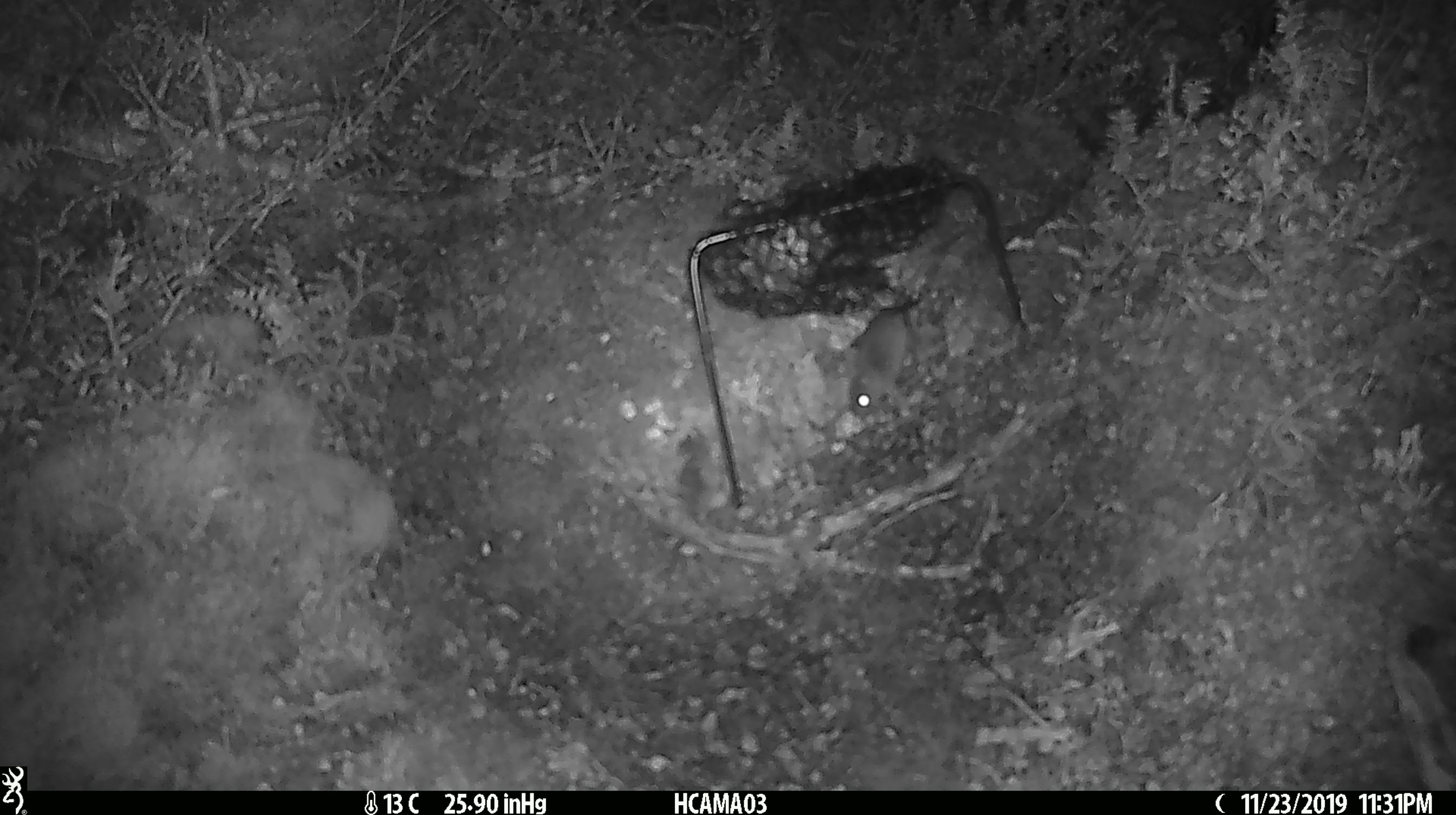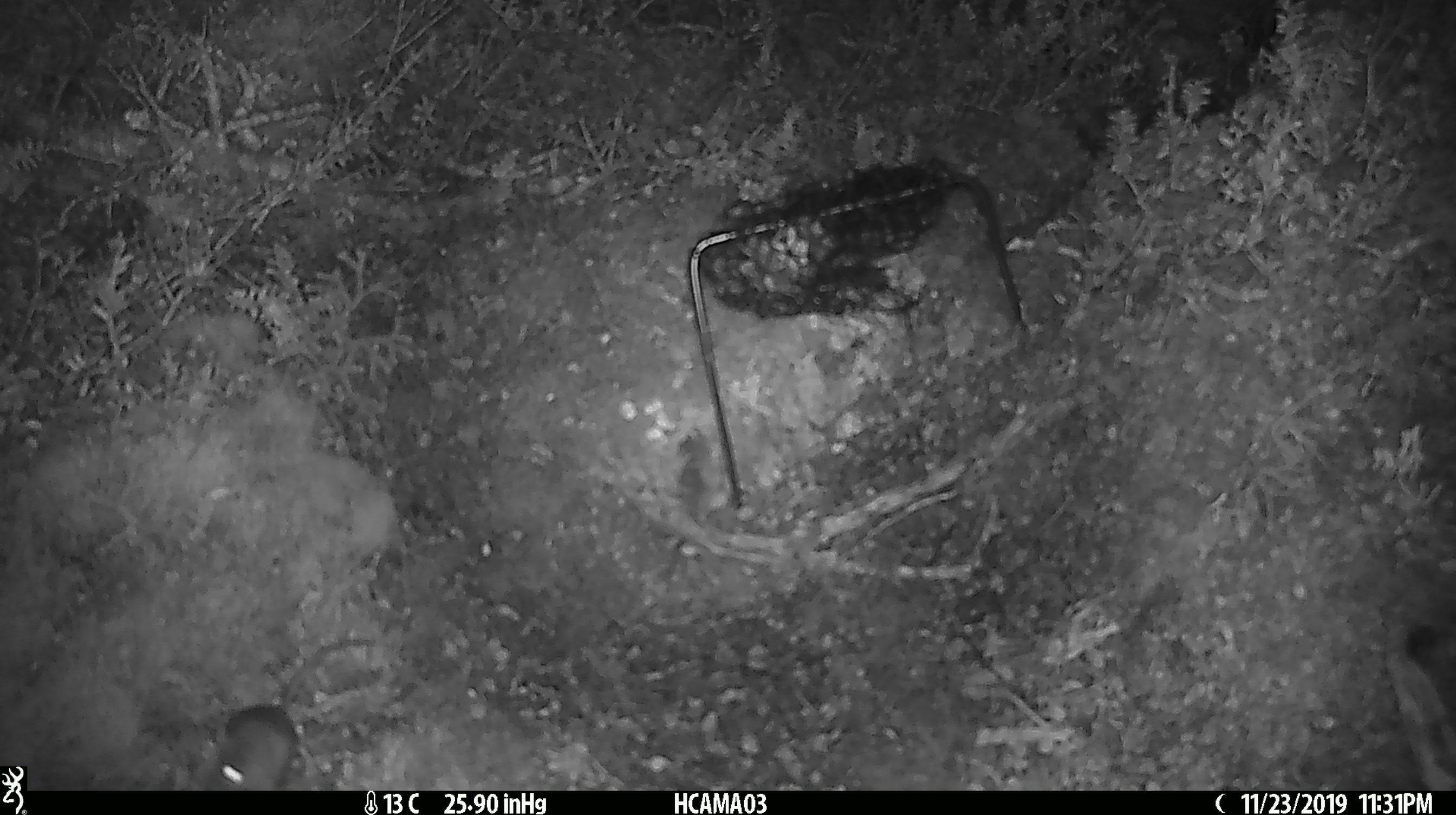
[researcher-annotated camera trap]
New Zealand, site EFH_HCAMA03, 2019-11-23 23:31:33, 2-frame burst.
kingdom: Animalia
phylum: Chordata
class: Mammalia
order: Rodentia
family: Muridae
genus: Mus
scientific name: Mus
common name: mouse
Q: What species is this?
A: Mouse (Mus).